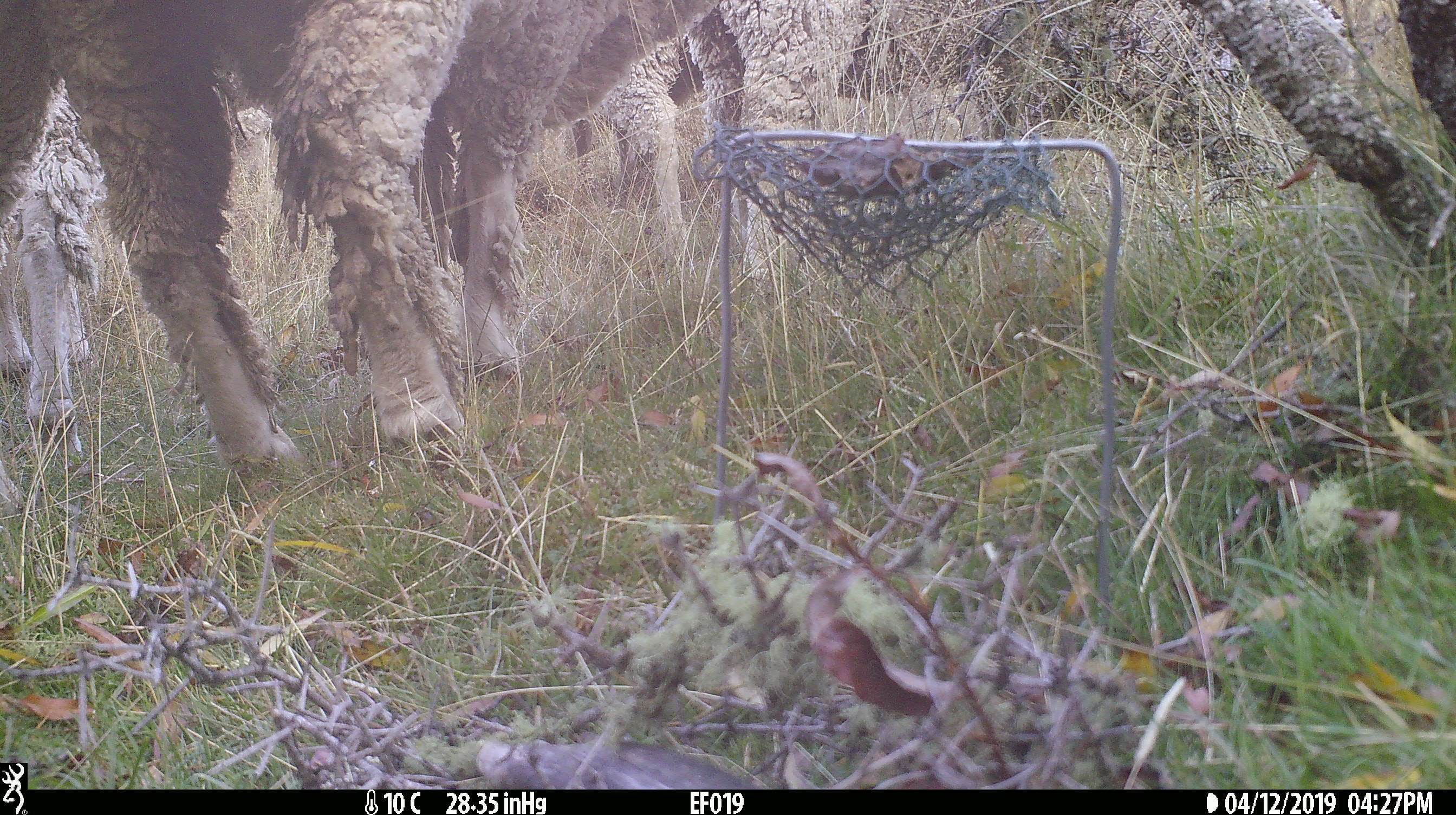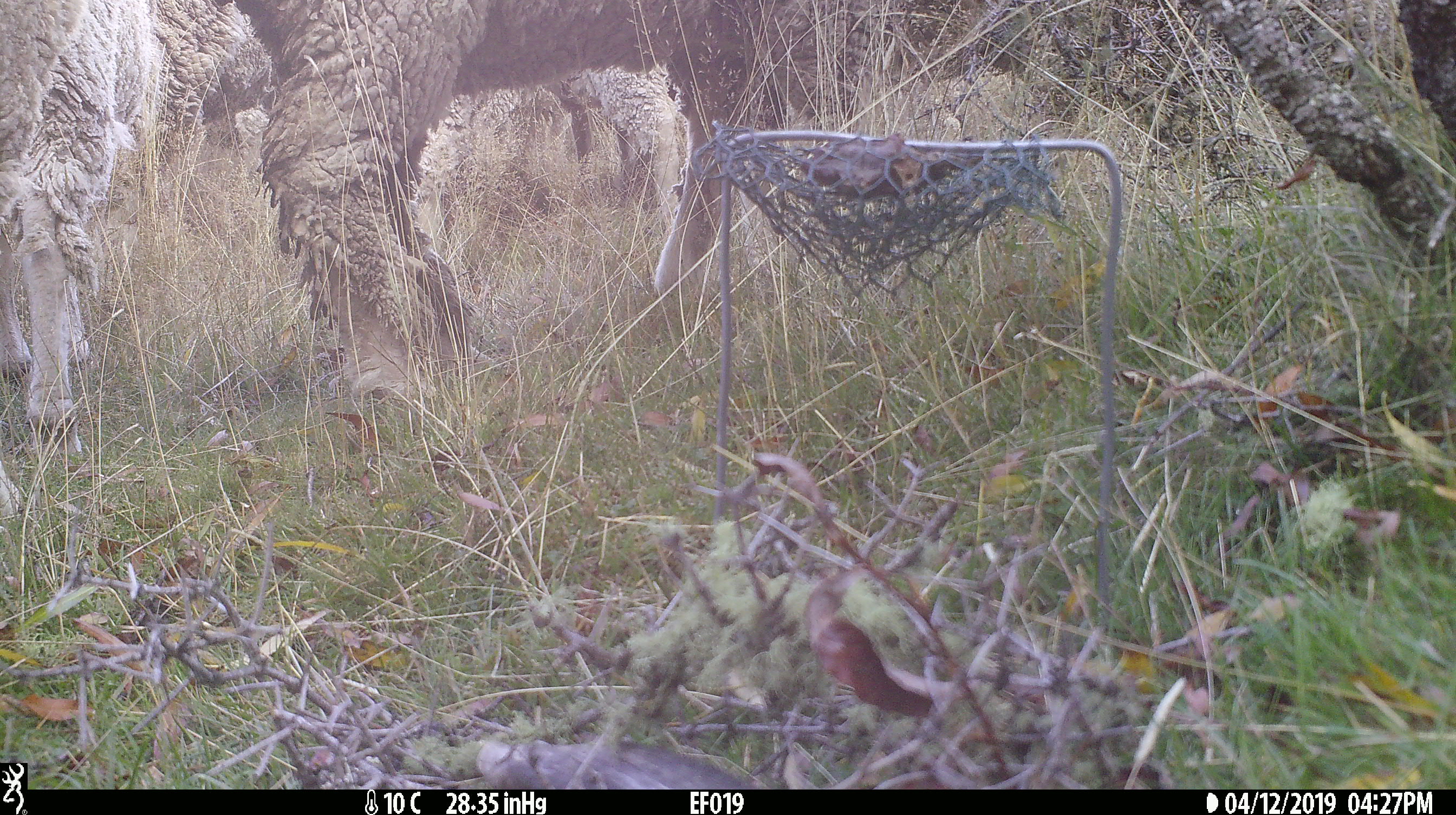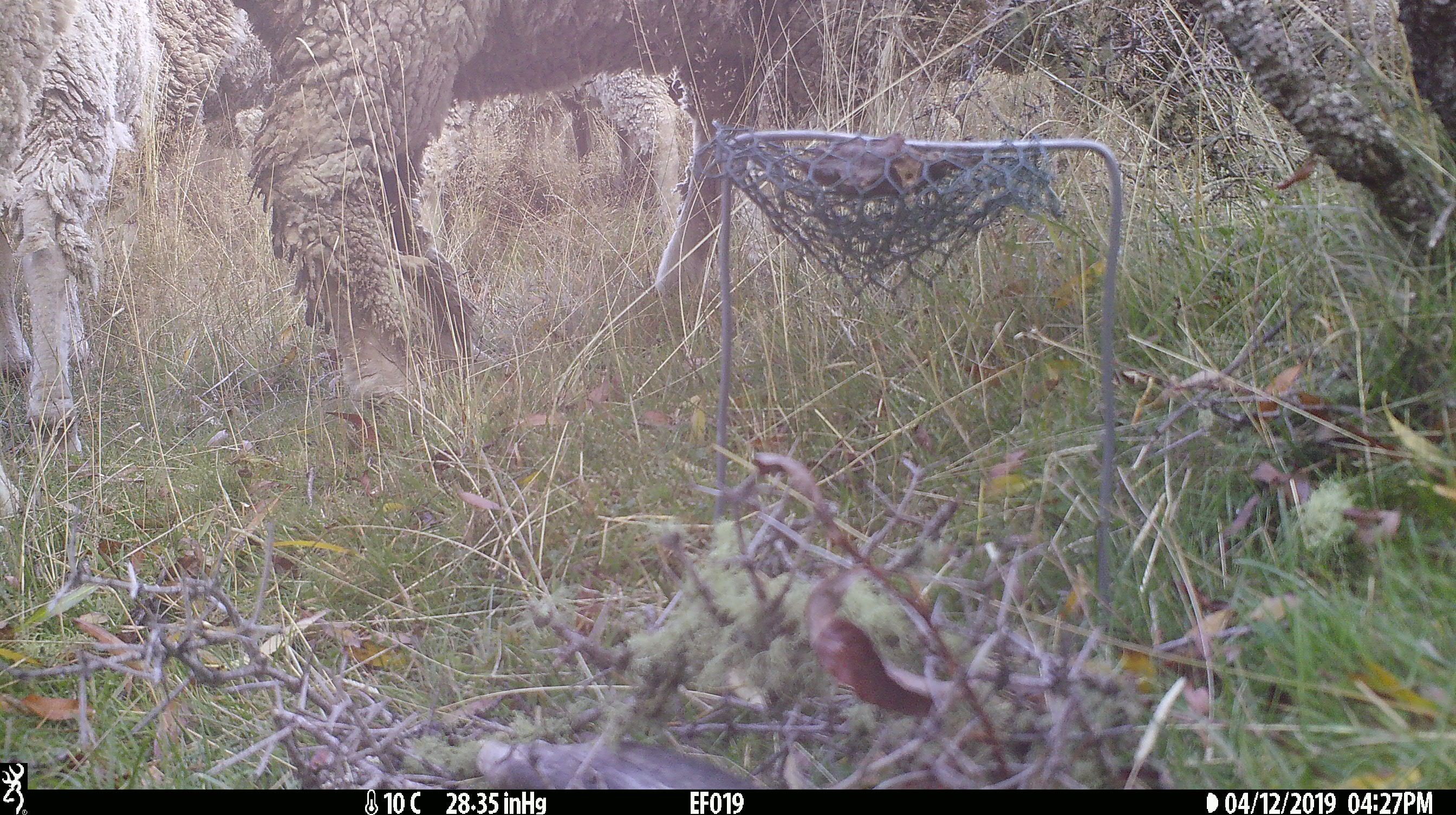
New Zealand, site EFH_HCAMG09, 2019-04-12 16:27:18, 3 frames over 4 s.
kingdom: Animalia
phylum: Chordata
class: Mammalia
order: Artiodactyla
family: Bovidae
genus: Ovis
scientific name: Ovis aries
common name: domestic sheep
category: sheep